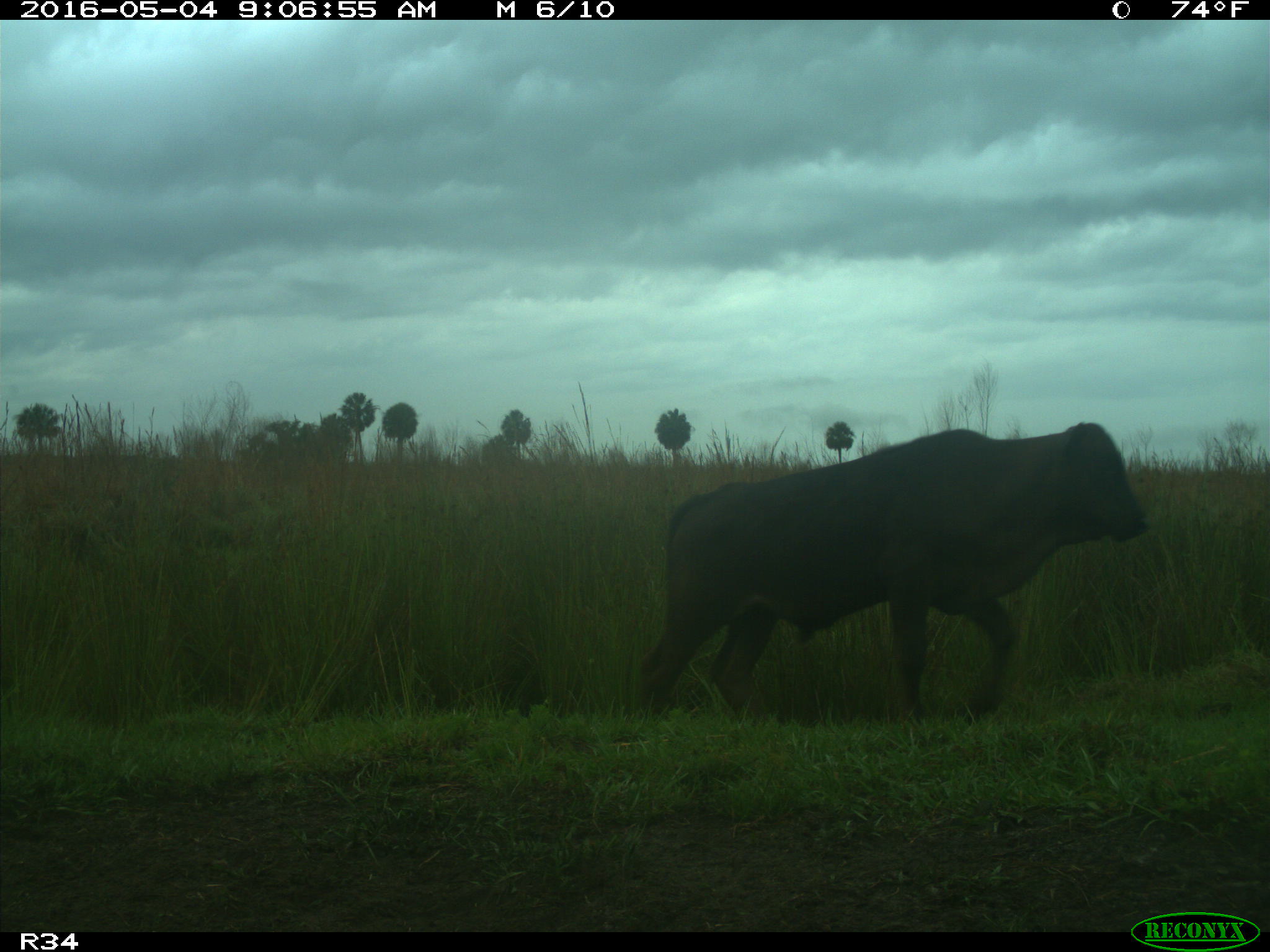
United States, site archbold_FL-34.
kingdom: Animalia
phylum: Chordata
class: Mammalia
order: Artiodactyla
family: Bovidae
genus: Bos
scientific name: Bos taurus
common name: domestic cow